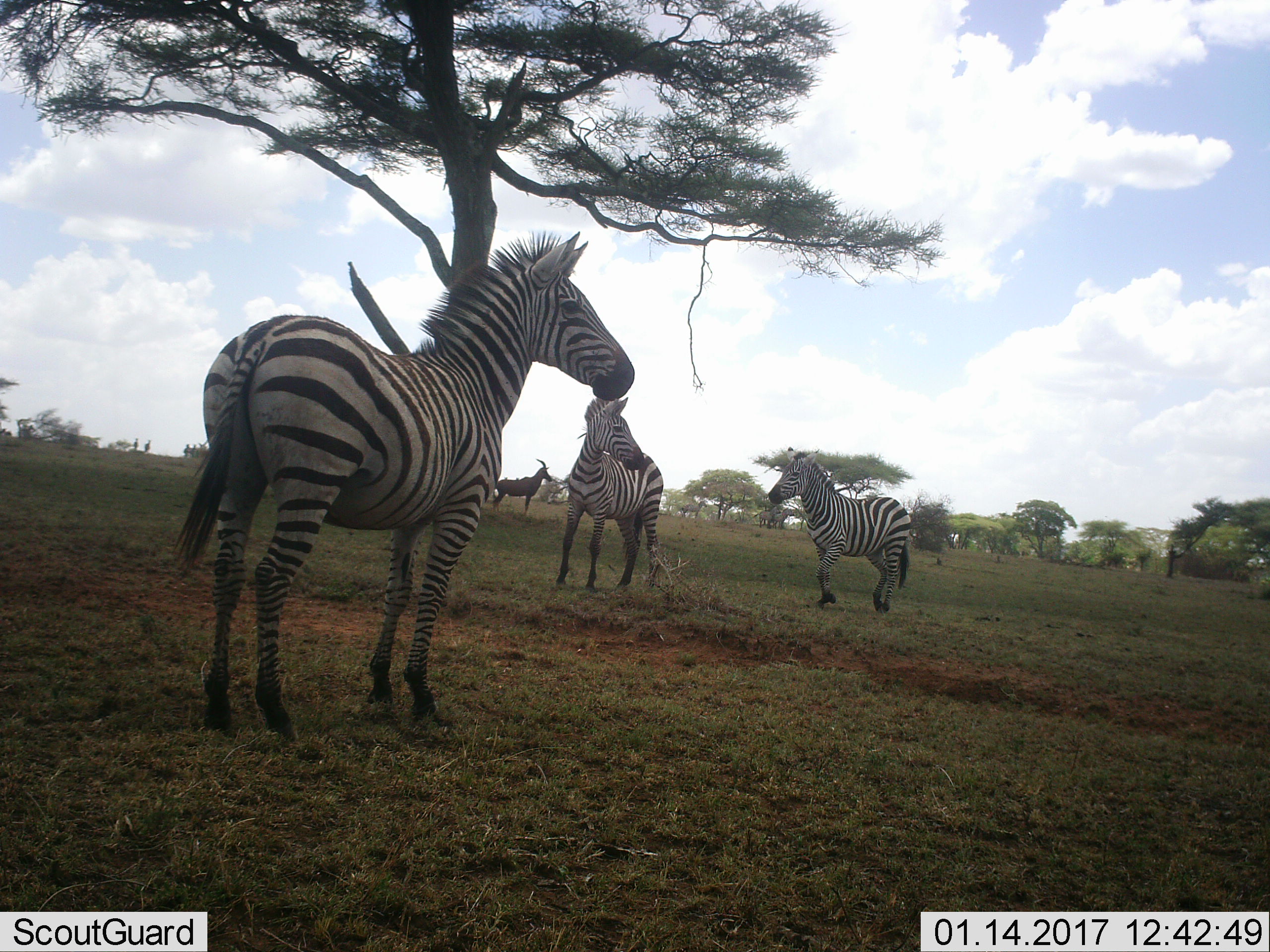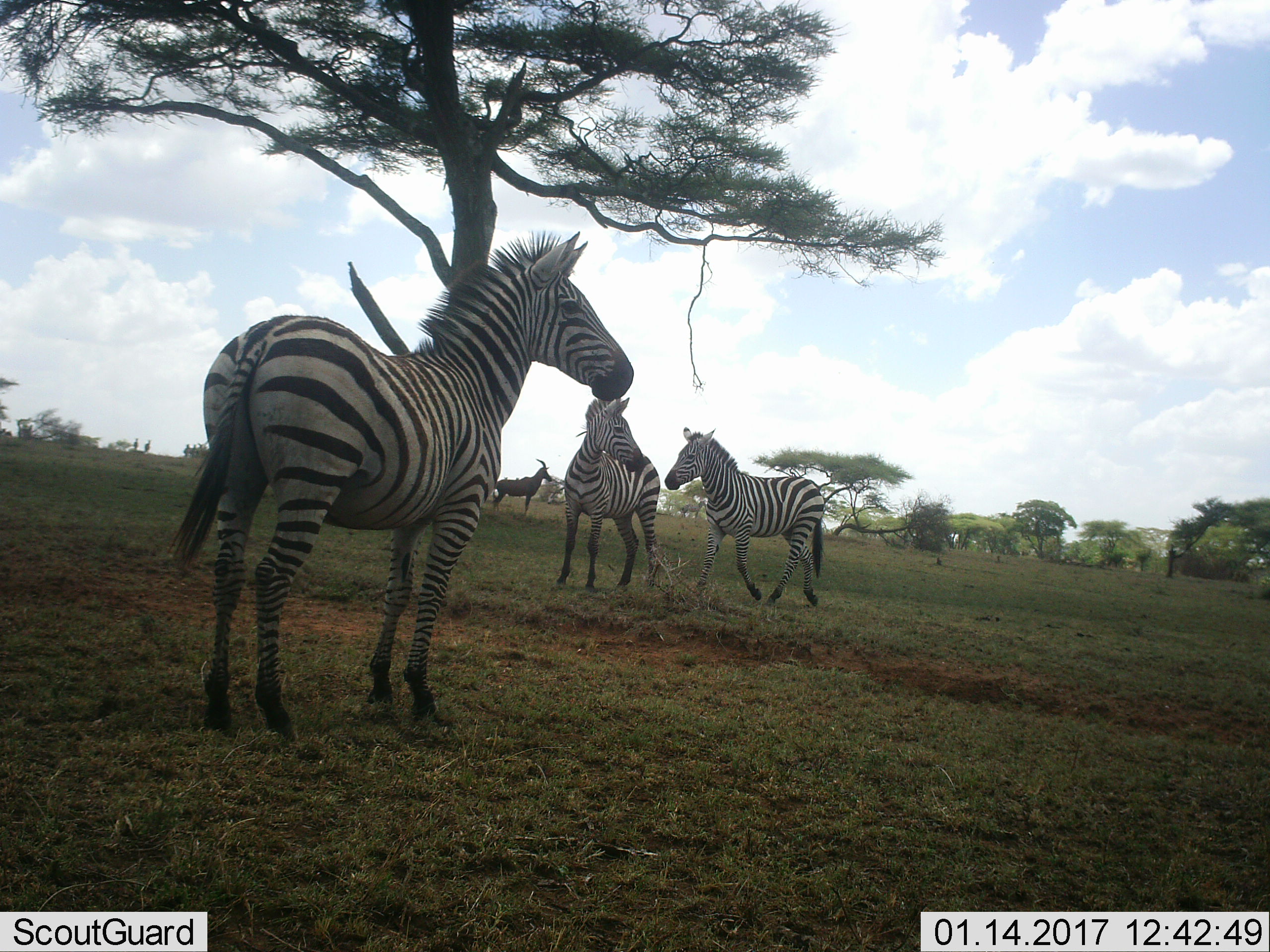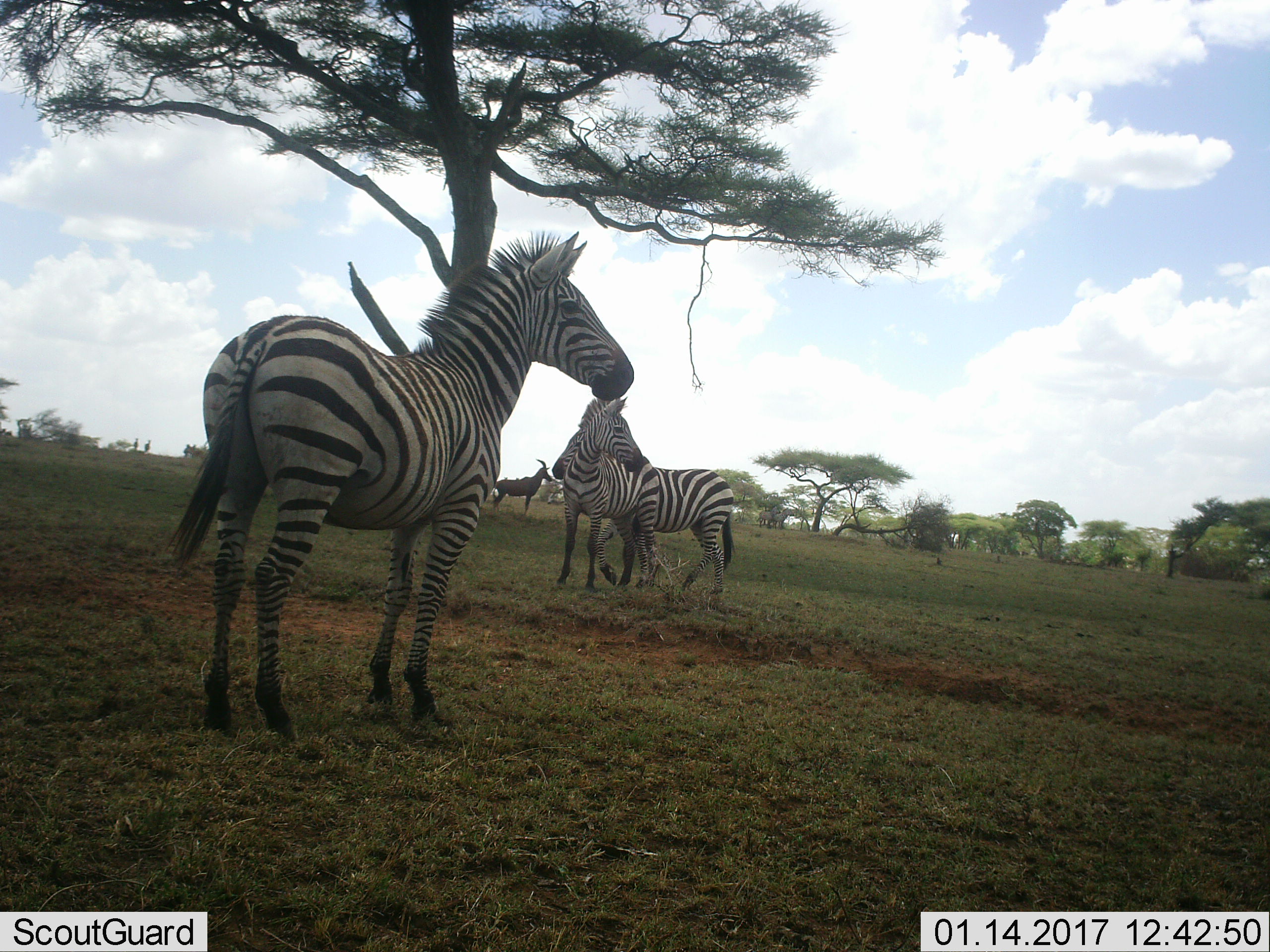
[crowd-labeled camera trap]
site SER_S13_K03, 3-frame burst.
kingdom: Animalia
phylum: Chordata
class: Mammalia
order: Artiodactyla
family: Bovidae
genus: Damaliscus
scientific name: Damaliscus lunatus jimela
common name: topi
Topi (Damaliscus lunatus jimela), count 1. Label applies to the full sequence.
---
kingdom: Animalia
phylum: Chordata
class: Mammalia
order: Perissodactyla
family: Equidae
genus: Equus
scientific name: Equus quagga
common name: plains zebra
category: zebraplains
Zebraplains (plains zebra) (Equus quagga), count 3. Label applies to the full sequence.